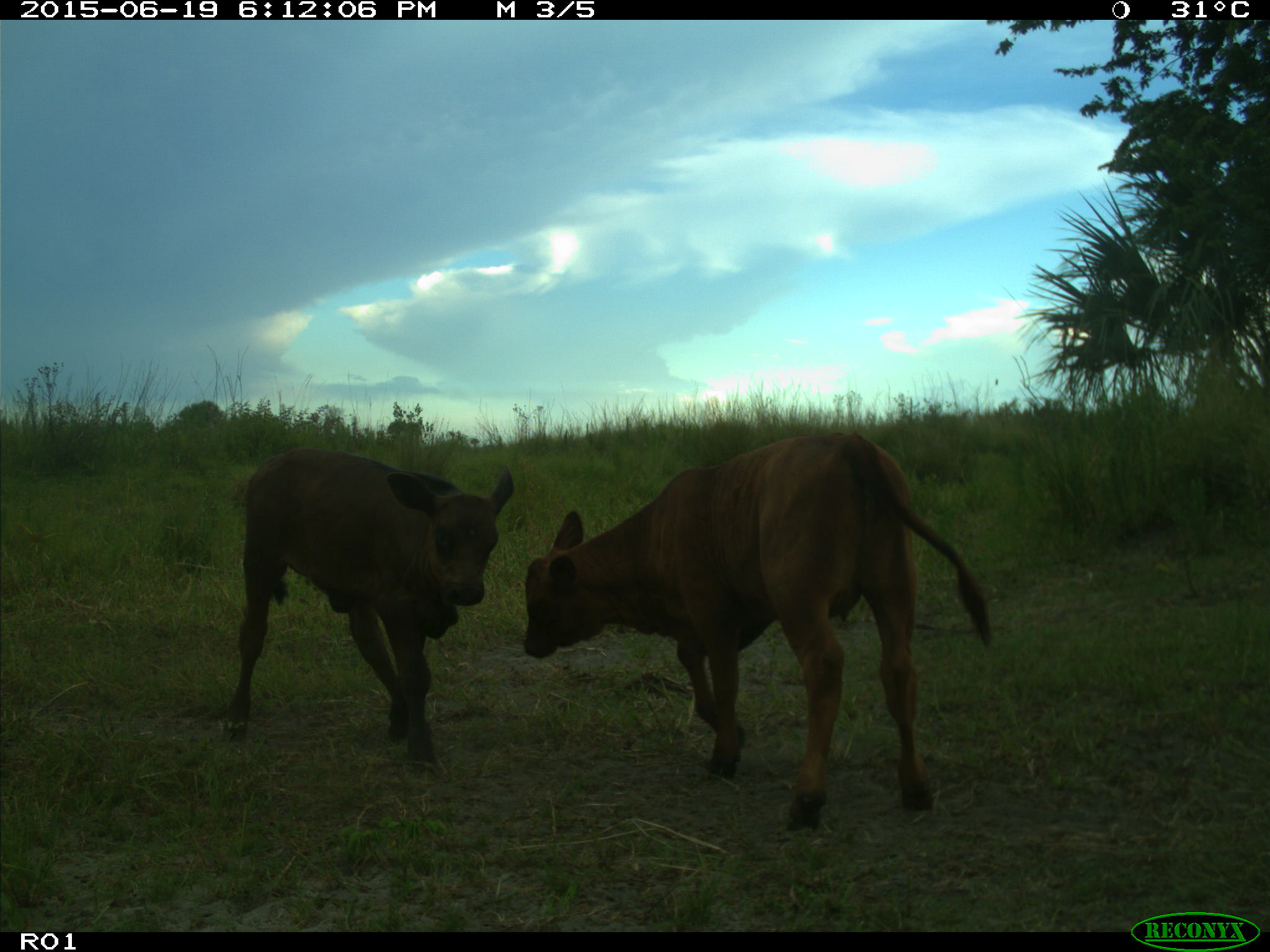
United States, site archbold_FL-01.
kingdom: Animalia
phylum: Chordata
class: Mammalia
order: Artiodactyla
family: Bovidae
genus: Bos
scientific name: Bos taurus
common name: domestic cow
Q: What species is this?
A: Bos taurus (domestic cow).